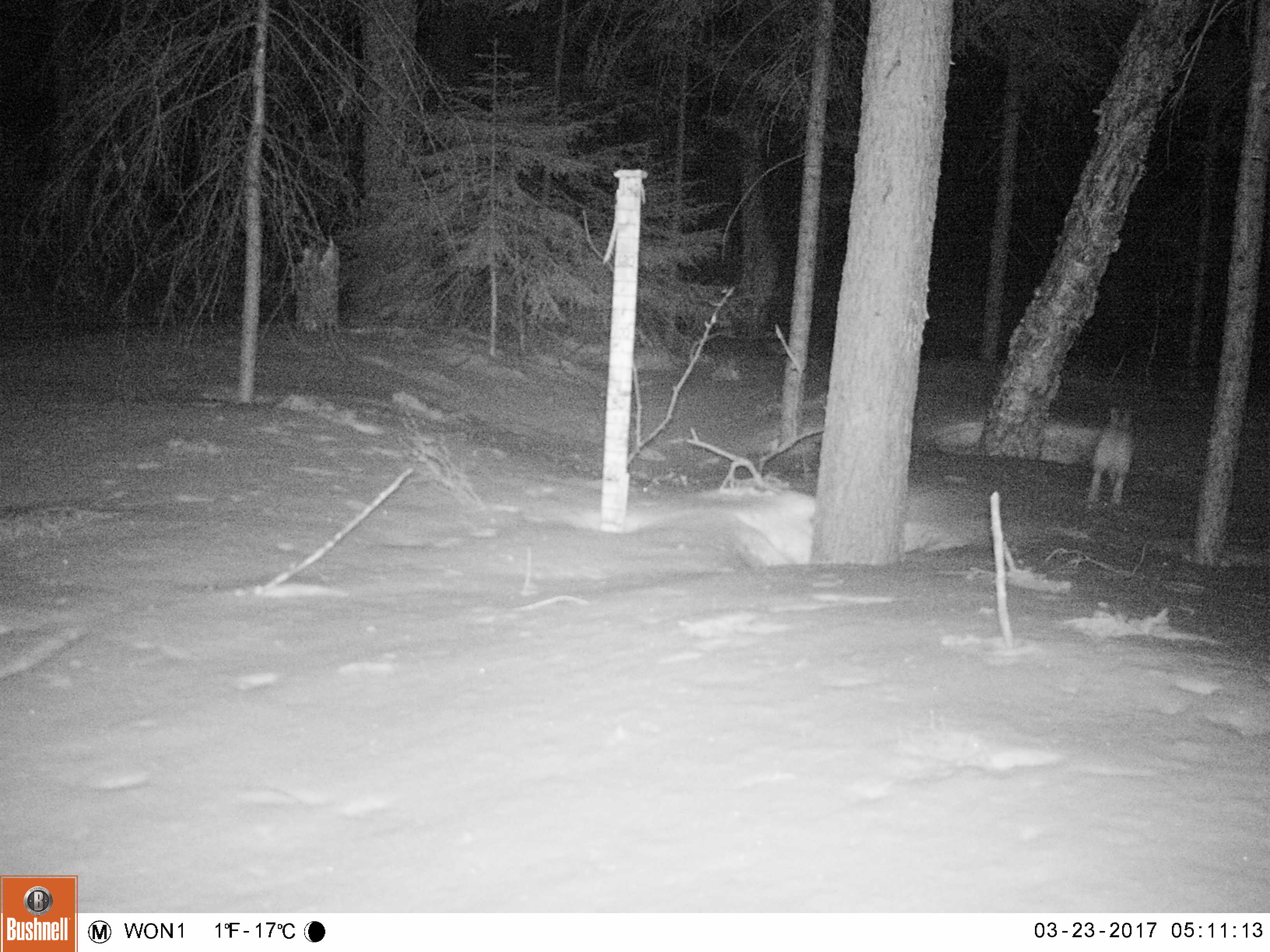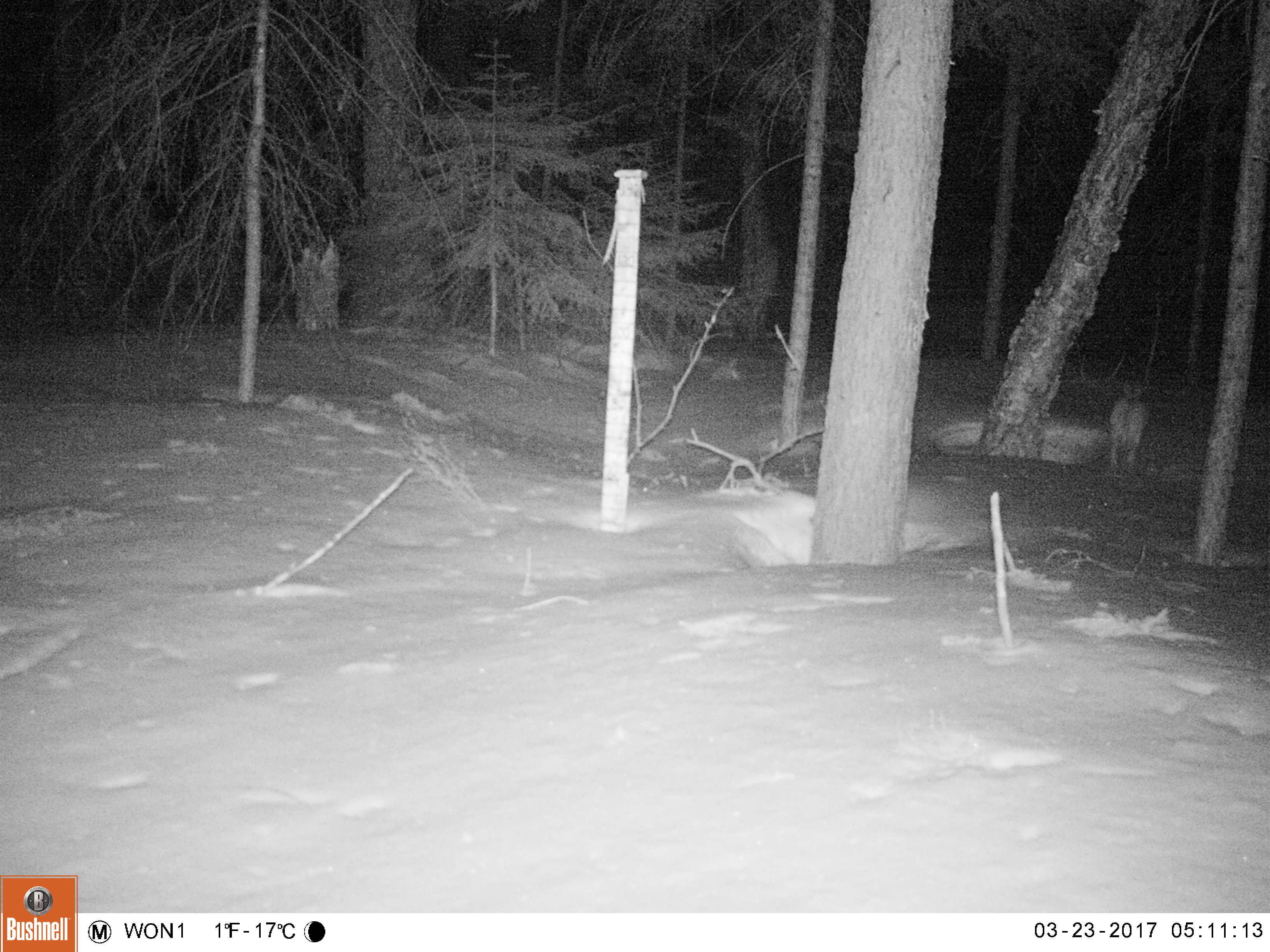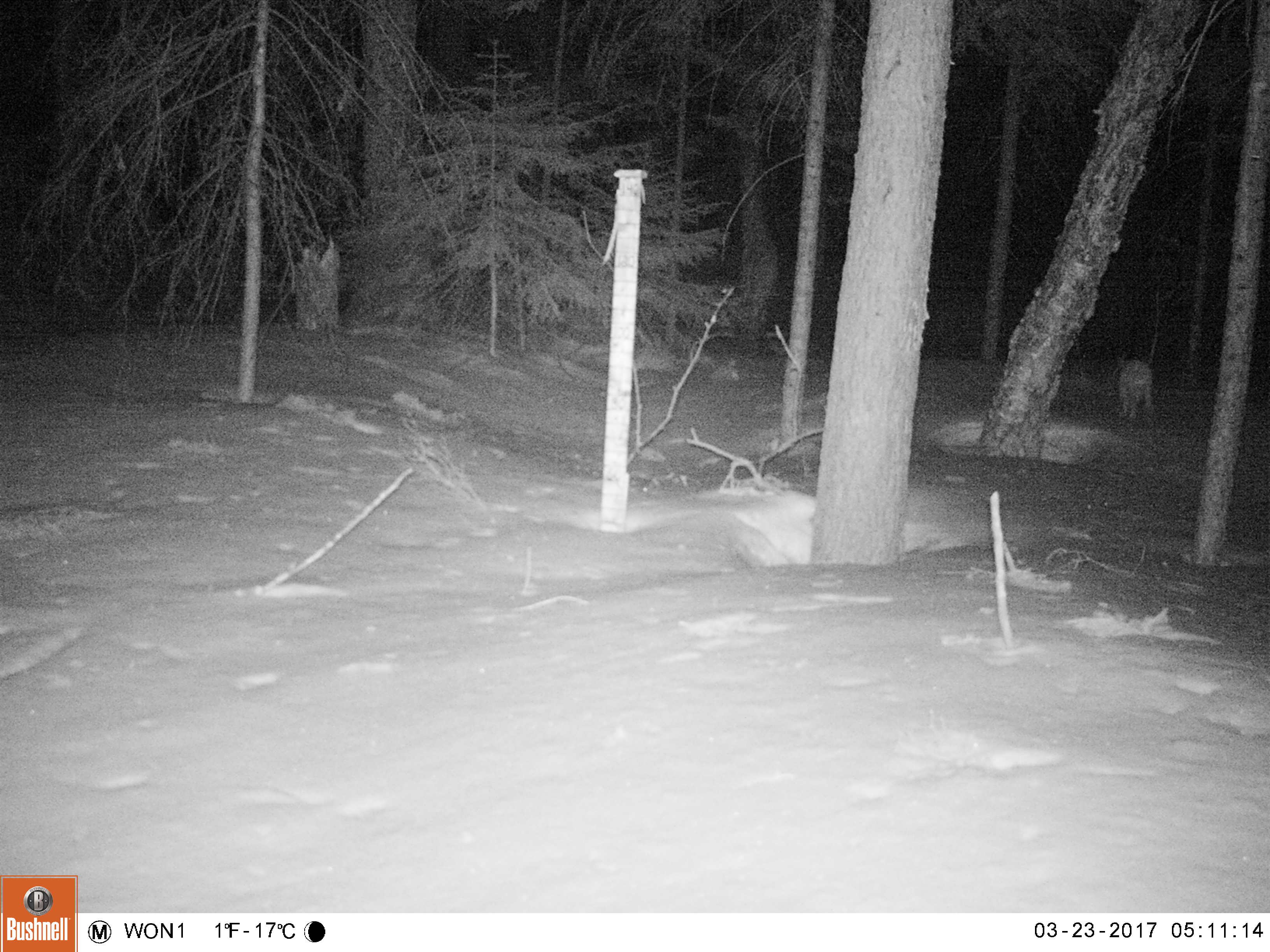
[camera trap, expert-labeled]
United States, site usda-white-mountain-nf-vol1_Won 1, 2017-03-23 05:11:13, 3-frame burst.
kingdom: Animalia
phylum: Chordata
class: Mammalia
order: Lagomorpha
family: Leporidae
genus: Lepus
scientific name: Lepus americanus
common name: snowshoe hare